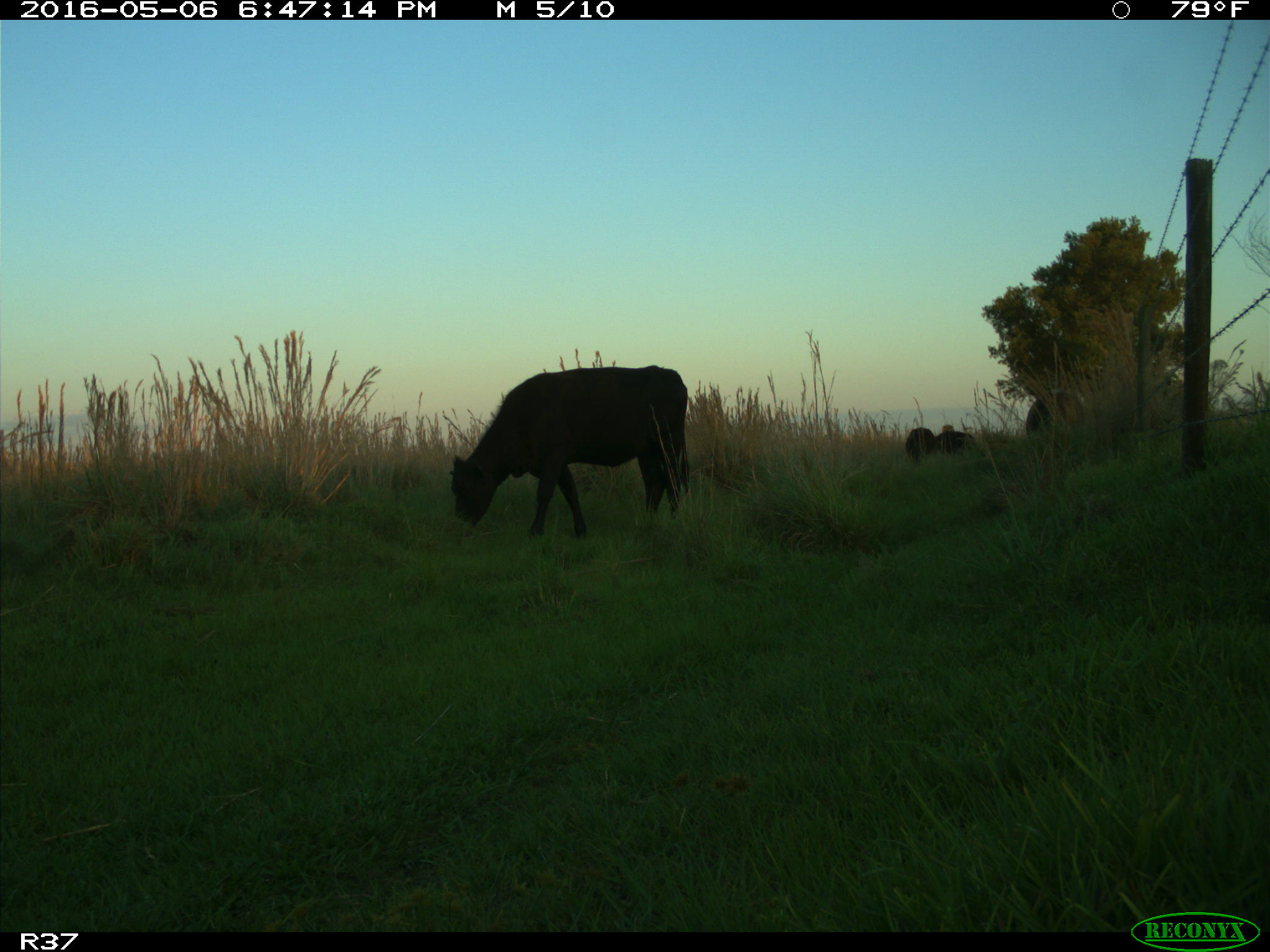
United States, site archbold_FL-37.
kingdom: Animalia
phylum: Chordata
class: Mammalia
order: Artiodactyla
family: Bovidae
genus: Bos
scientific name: Bos taurus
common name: domestic cow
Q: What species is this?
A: Bos taurus (domestic cow).